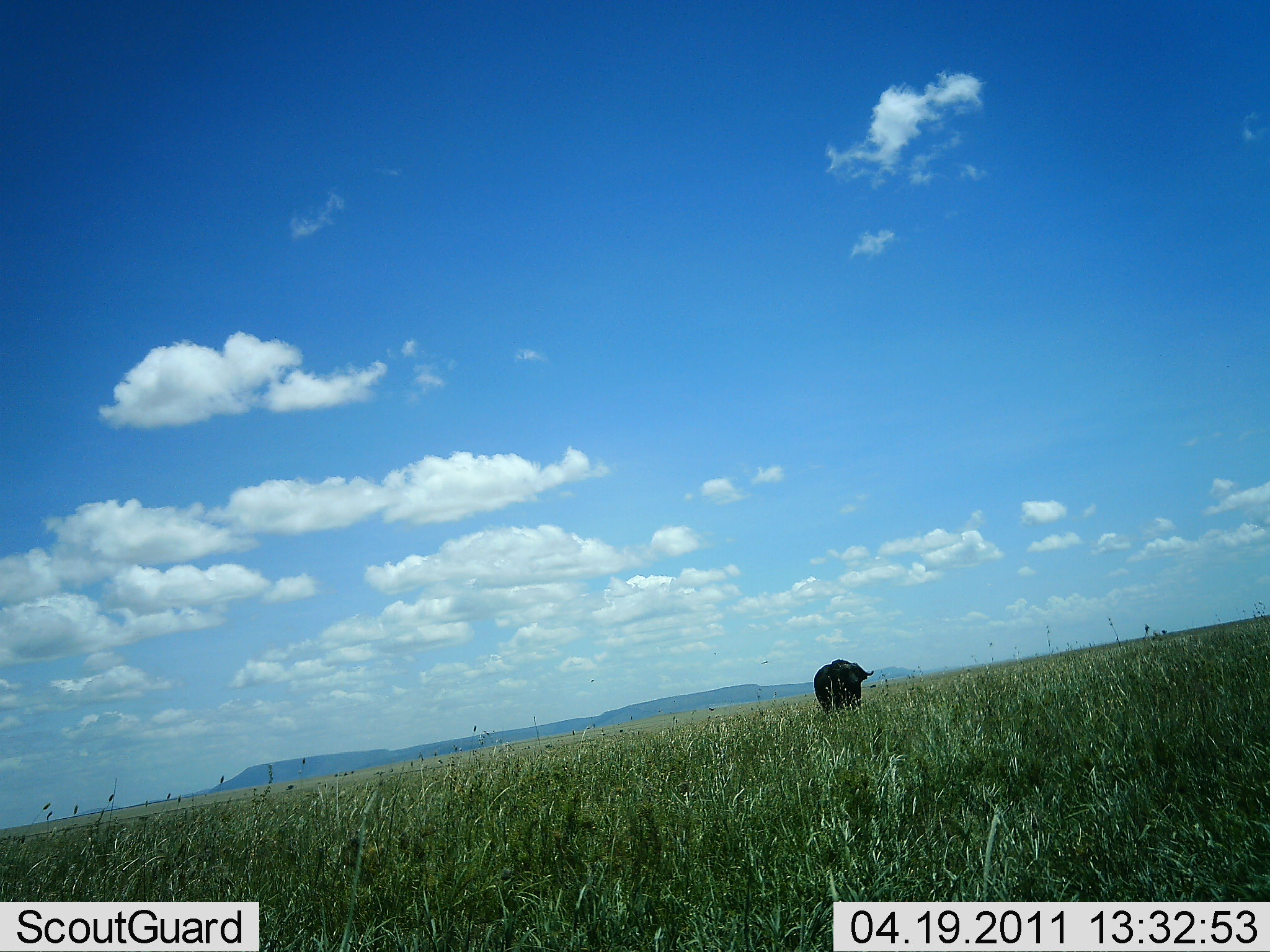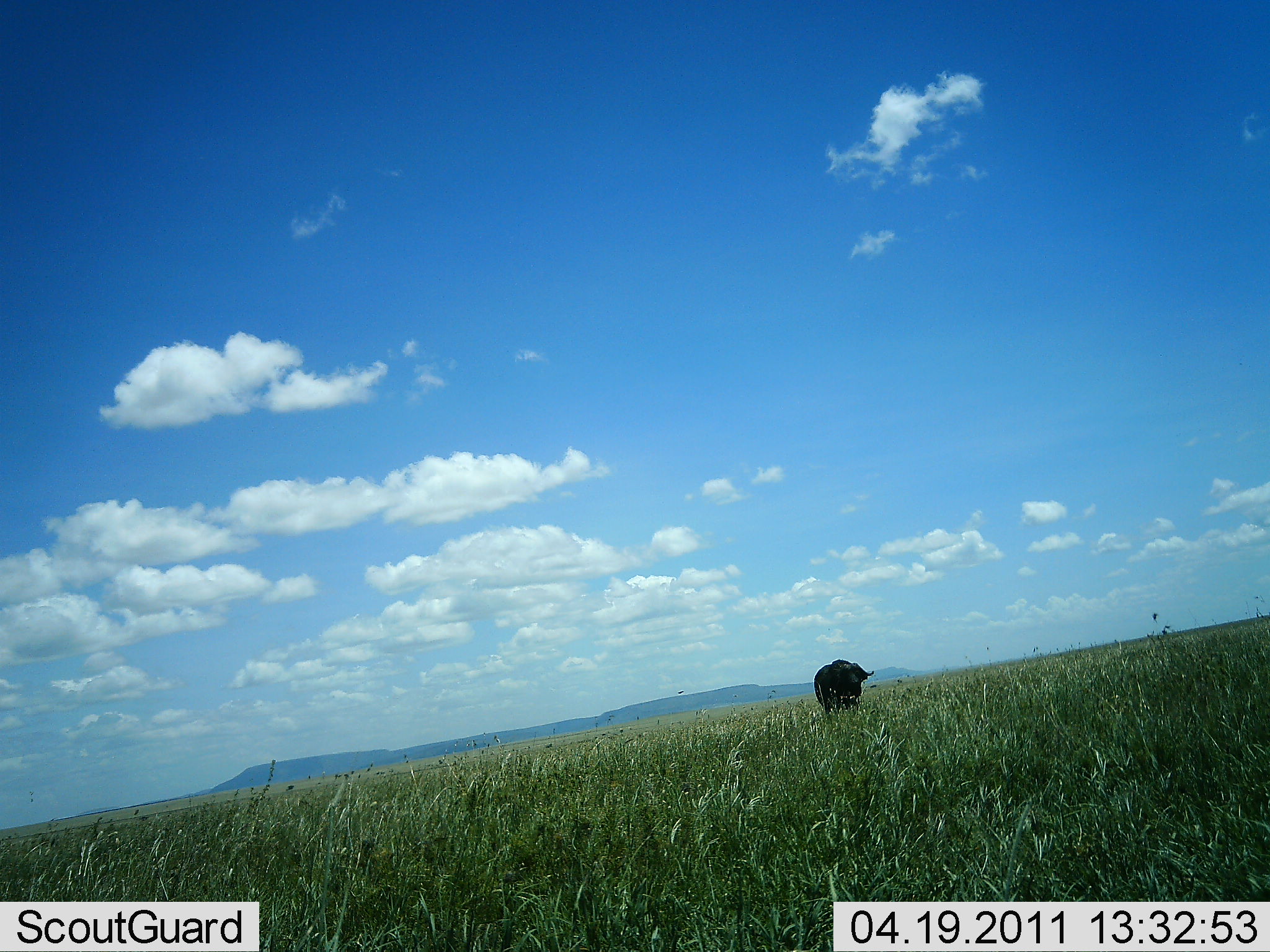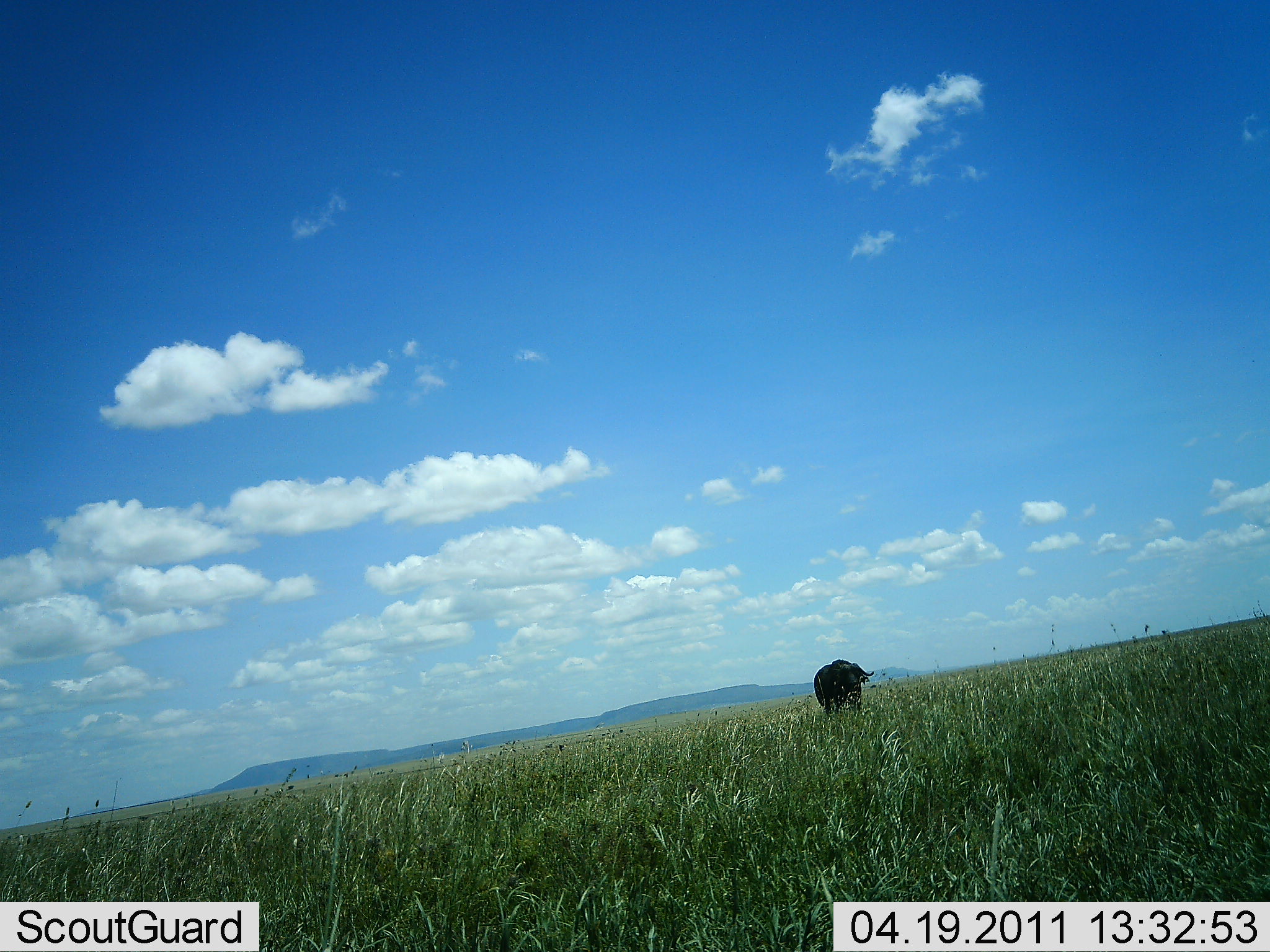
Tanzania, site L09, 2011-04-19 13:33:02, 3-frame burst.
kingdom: Animalia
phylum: Chordata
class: Mammalia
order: Artiodactyla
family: Bovidae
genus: Syncerus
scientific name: Syncerus caffer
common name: cape buffalo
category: buffalo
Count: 1.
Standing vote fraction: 92%.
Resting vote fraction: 0%.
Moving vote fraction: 8%.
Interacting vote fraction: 0%.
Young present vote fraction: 0%.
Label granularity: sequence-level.